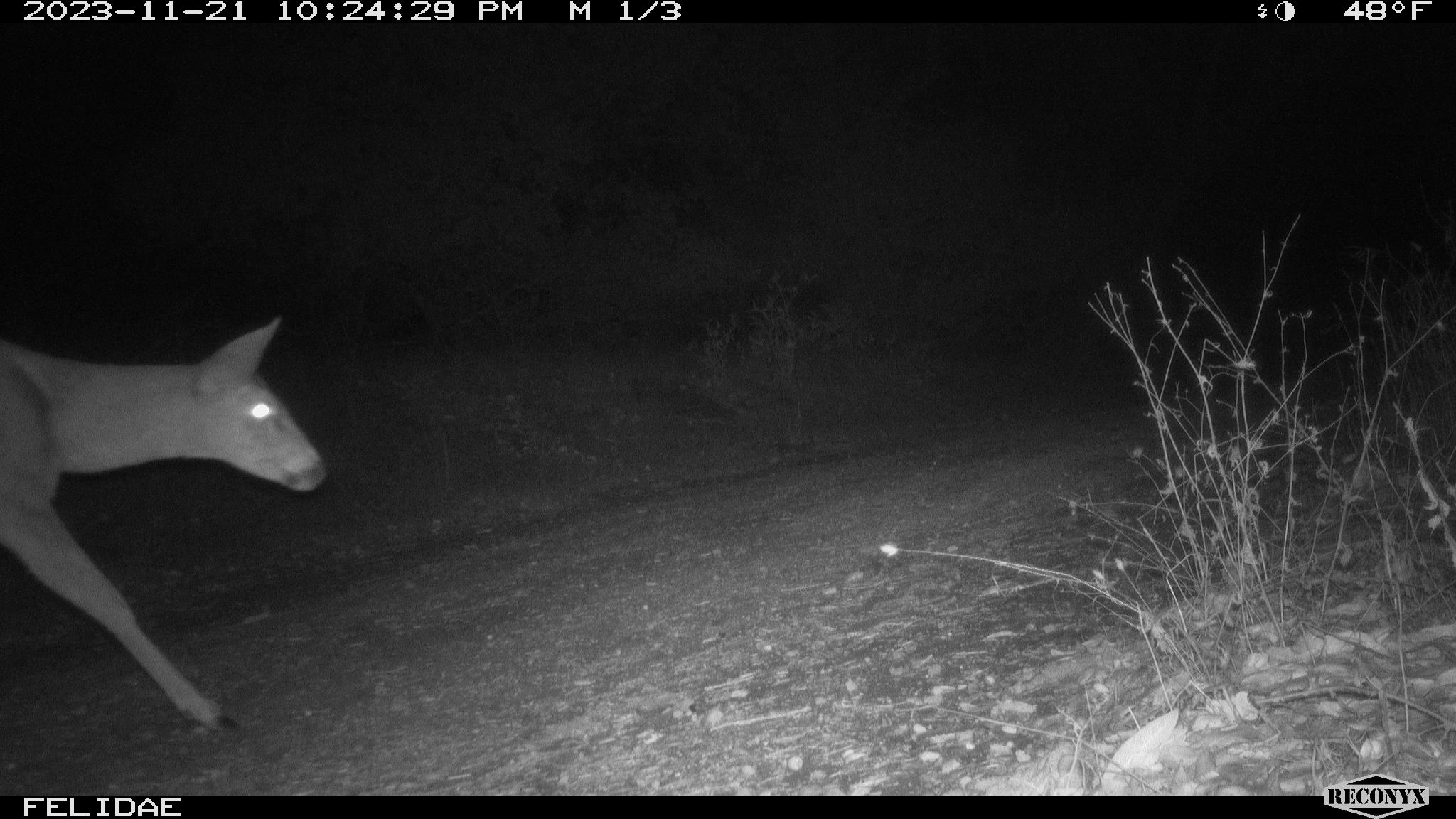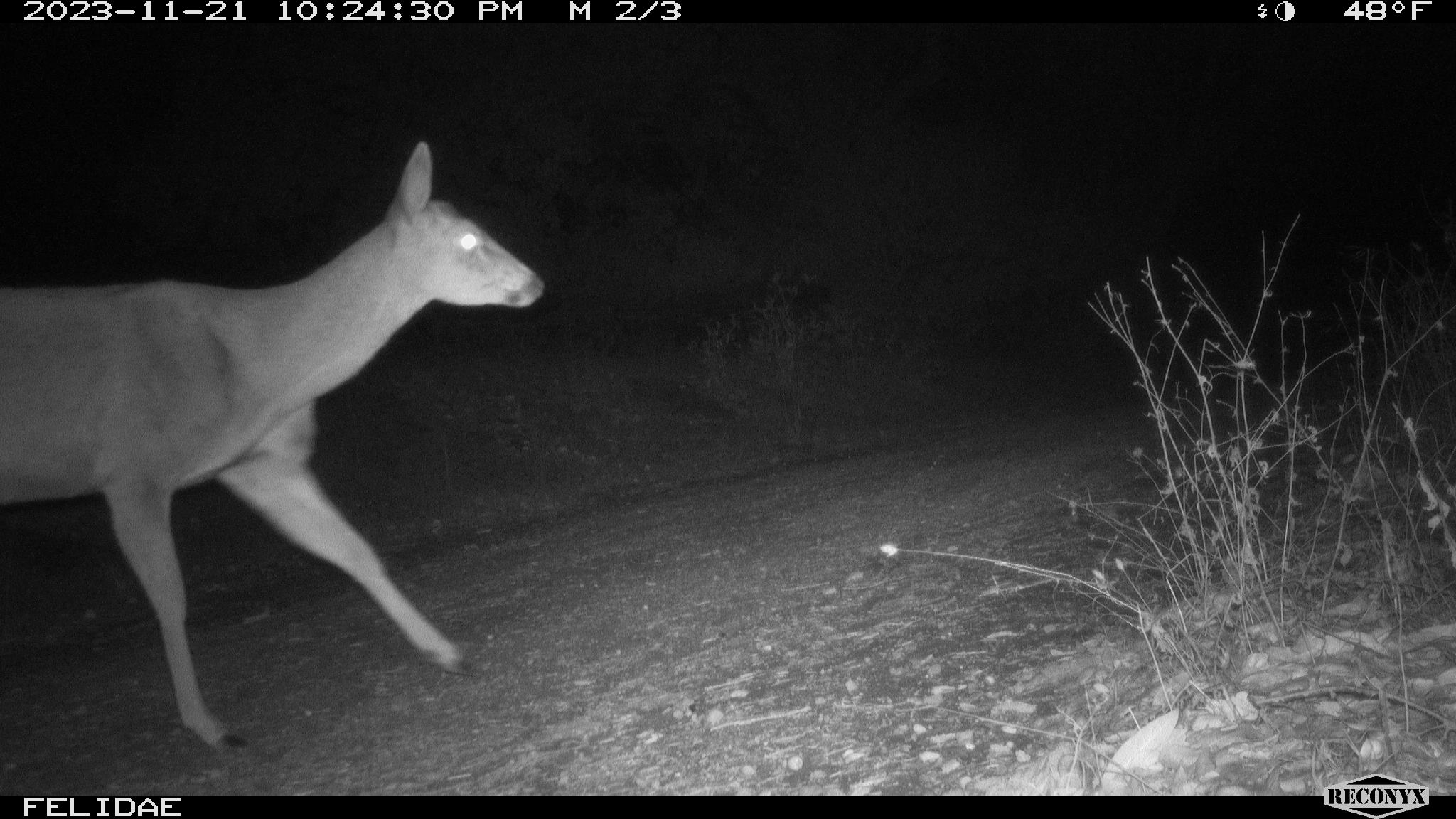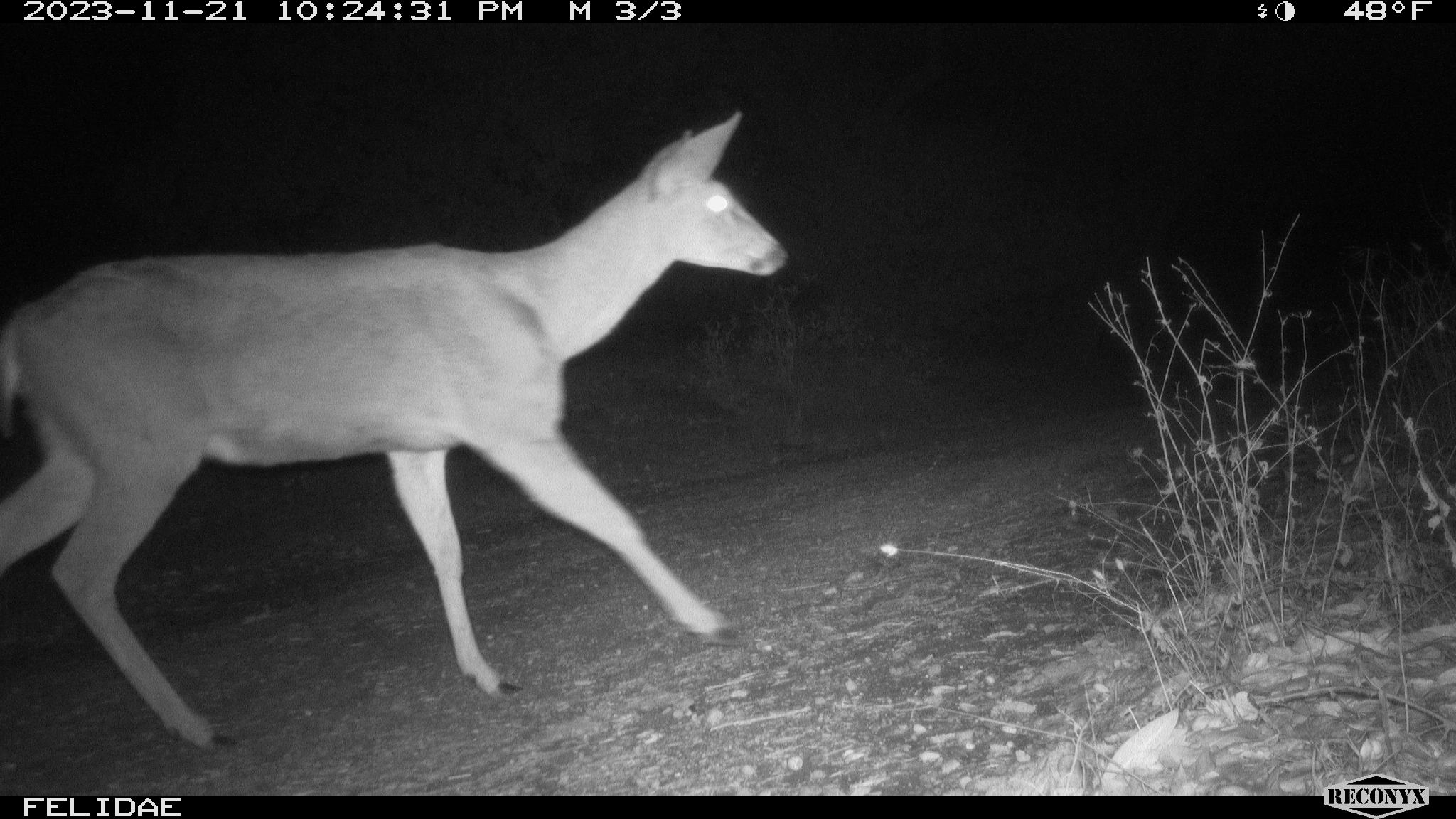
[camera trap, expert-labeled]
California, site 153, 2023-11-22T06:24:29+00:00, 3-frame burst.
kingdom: Animalia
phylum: Chordata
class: Mammalia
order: Artiodactyla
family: Cervidae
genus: Odocoileus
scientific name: Odocoileus hemionus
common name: mule deer